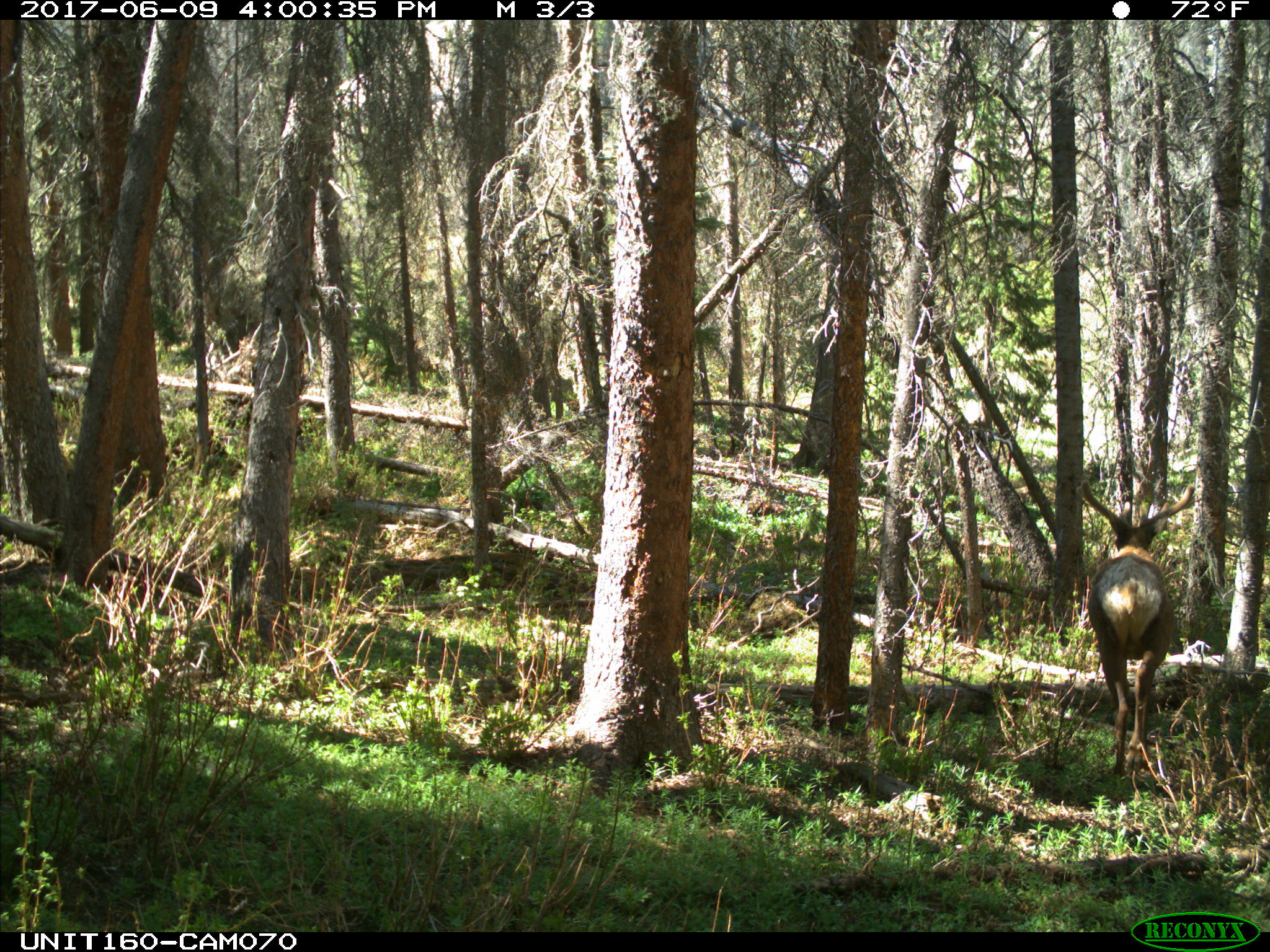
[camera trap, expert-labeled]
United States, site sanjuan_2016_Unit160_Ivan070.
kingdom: Animalia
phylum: Chordata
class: Mammalia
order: Artiodactyla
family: Cervidae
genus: Cervus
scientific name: Cervus elaphus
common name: red deer